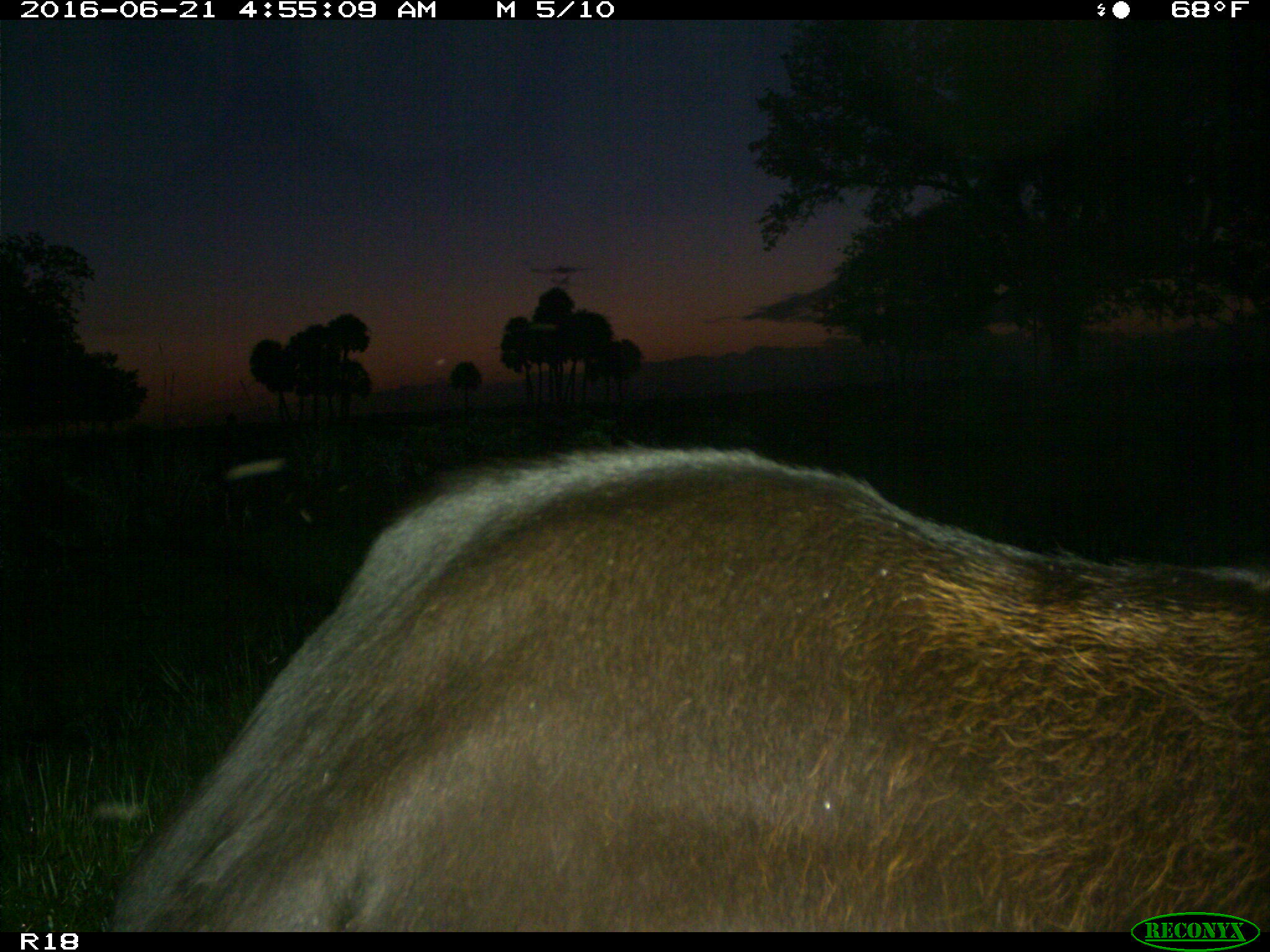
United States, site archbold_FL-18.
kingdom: Animalia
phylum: Chordata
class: Mammalia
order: Artiodactyla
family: Bovidae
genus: Bos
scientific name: Bos taurus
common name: domestic cow